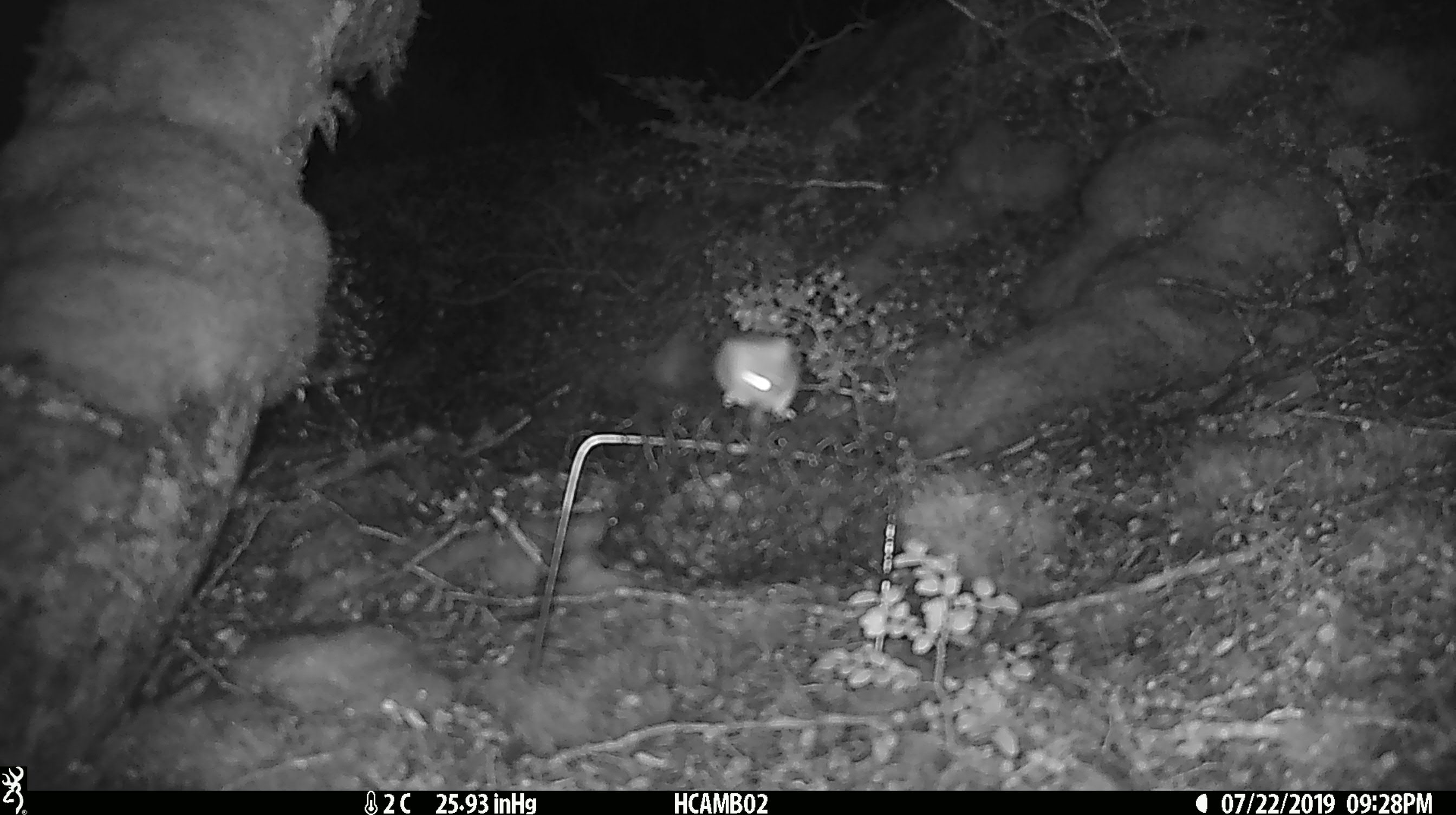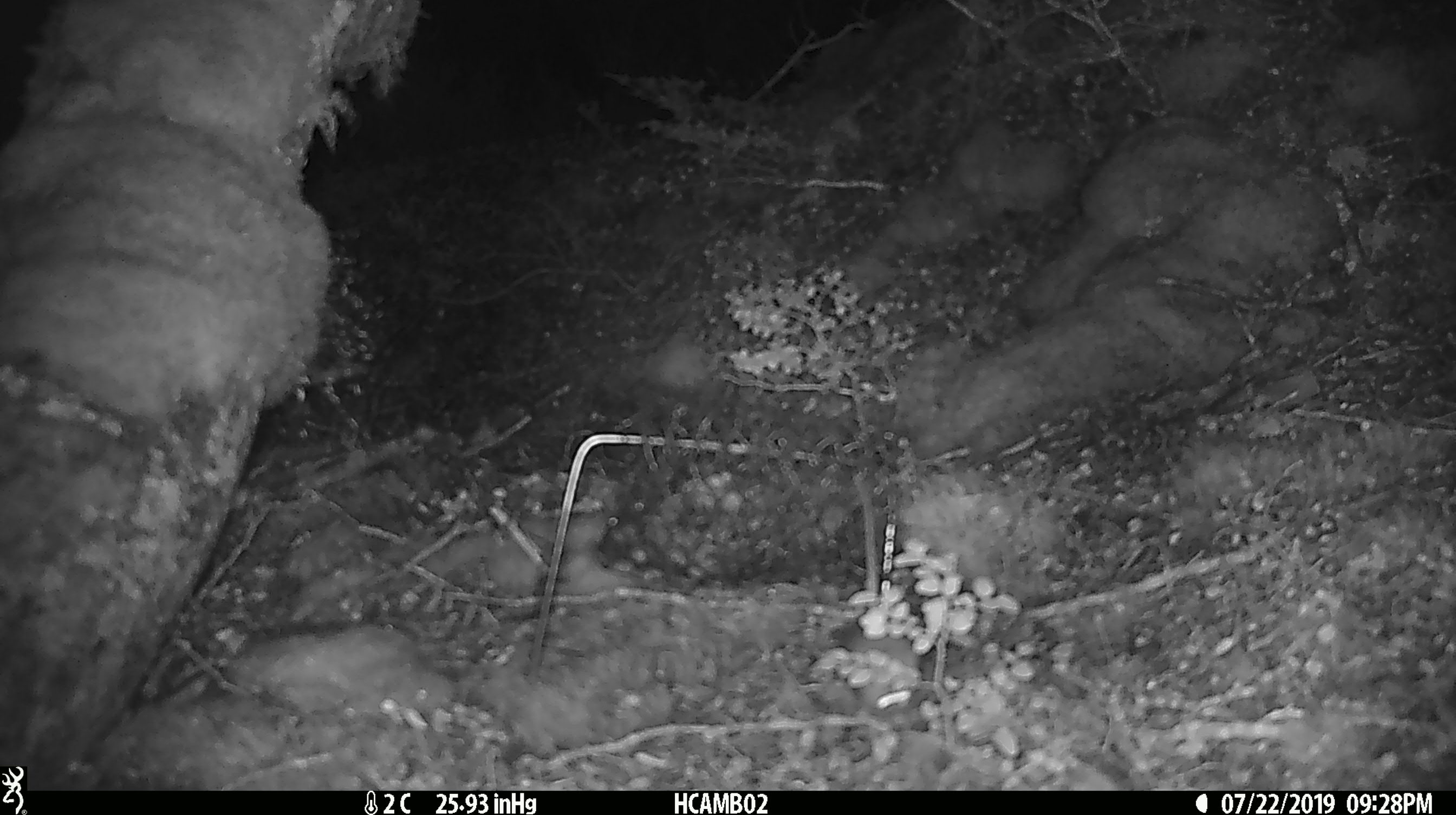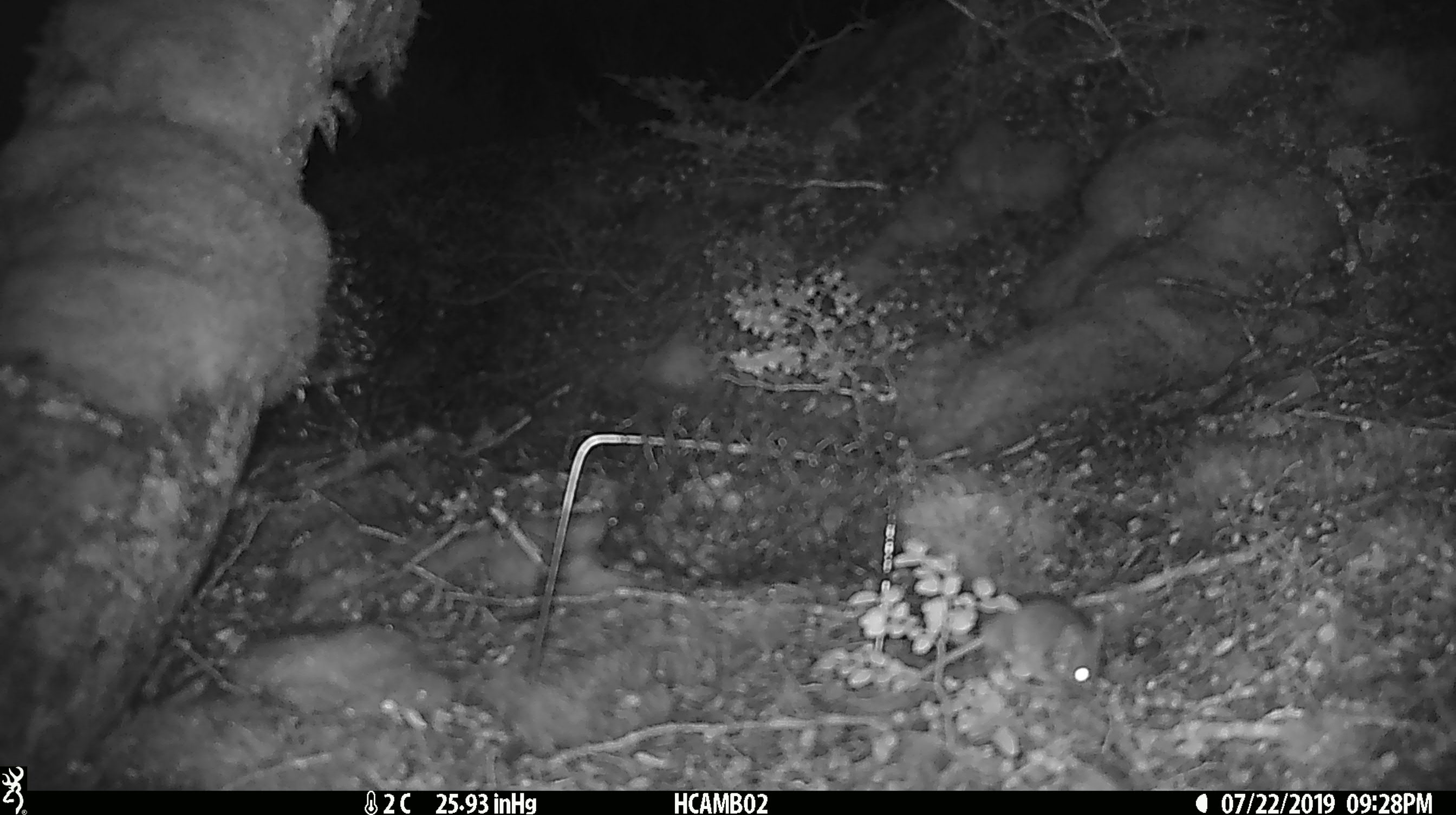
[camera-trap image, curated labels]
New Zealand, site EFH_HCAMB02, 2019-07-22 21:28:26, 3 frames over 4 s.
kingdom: Animalia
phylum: Chordata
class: Mammalia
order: Rodentia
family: Muridae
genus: Mus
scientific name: Mus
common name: mouse